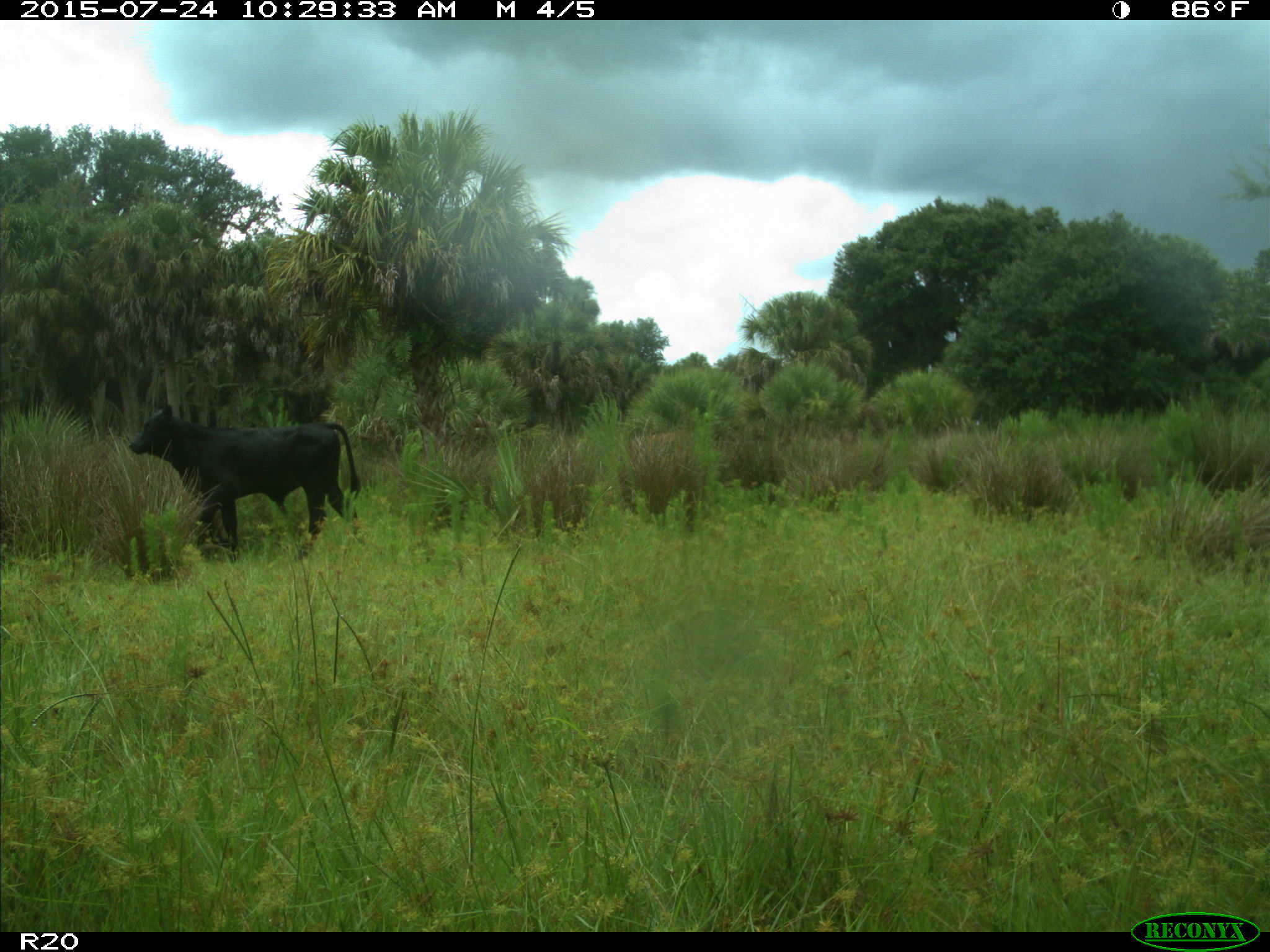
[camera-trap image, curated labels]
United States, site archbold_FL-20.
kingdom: Animalia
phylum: Chordata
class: Mammalia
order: Artiodactyla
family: Bovidae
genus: Bos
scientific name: Bos taurus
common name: domestic cow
Bos taurus (domestic cow).